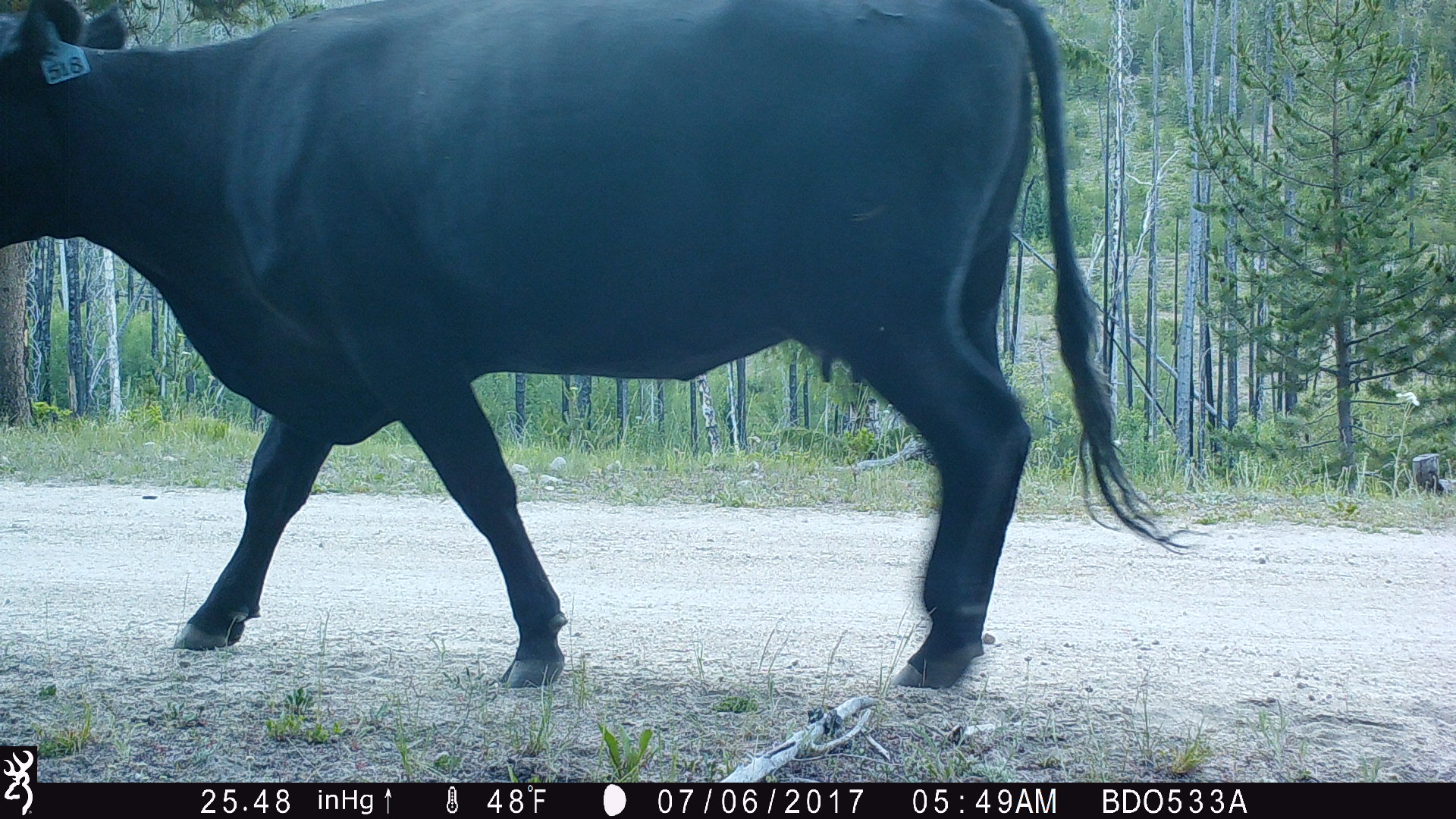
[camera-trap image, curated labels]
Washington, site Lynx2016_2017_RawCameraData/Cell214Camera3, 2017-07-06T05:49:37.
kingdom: Animalia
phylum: Chordata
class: Mammalia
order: Artiodactyla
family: Bovidae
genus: Bos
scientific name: Bos taurus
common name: domestic cattle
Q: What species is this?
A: Domestic cattle (Bos taurus).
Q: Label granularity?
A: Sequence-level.